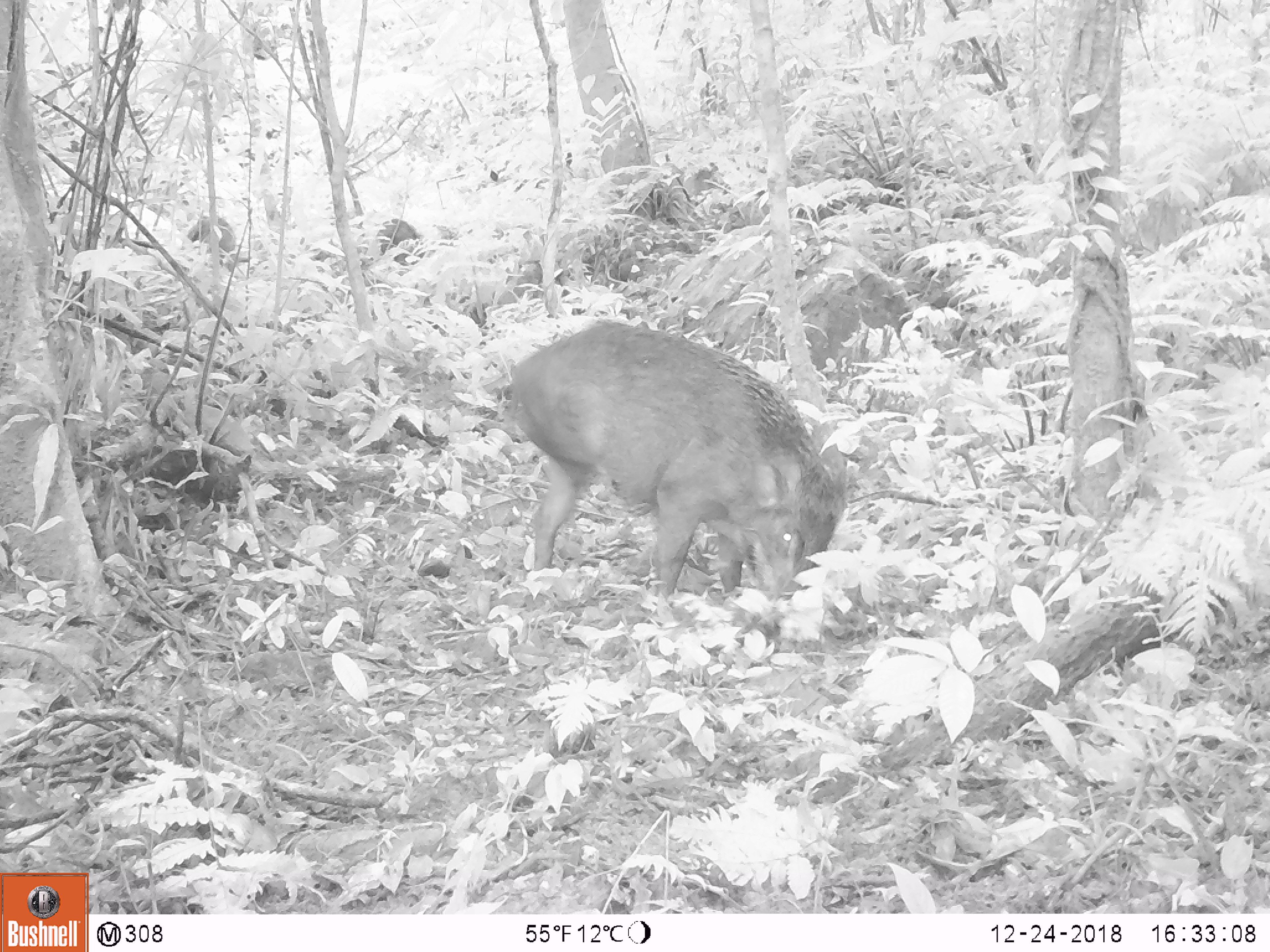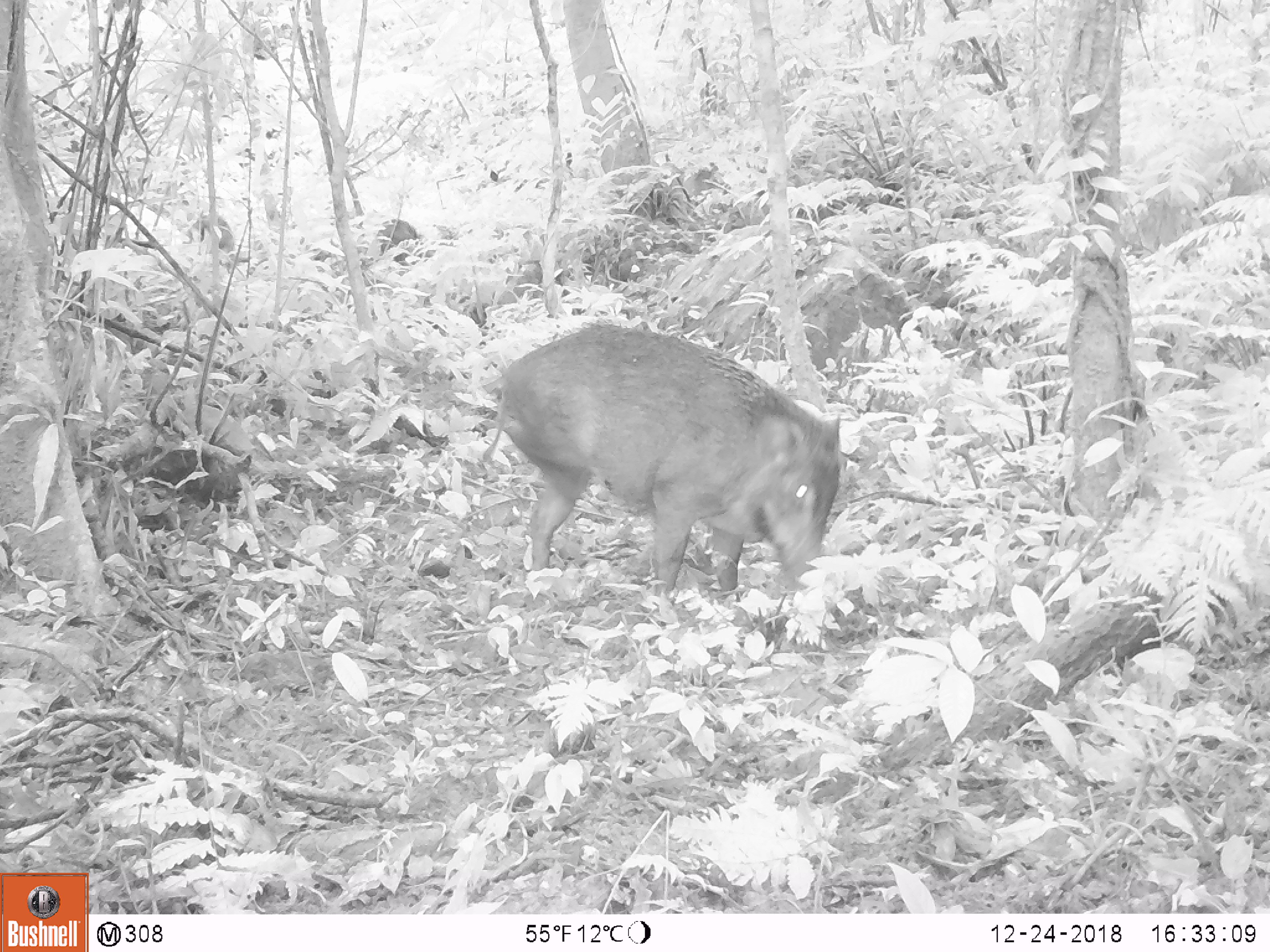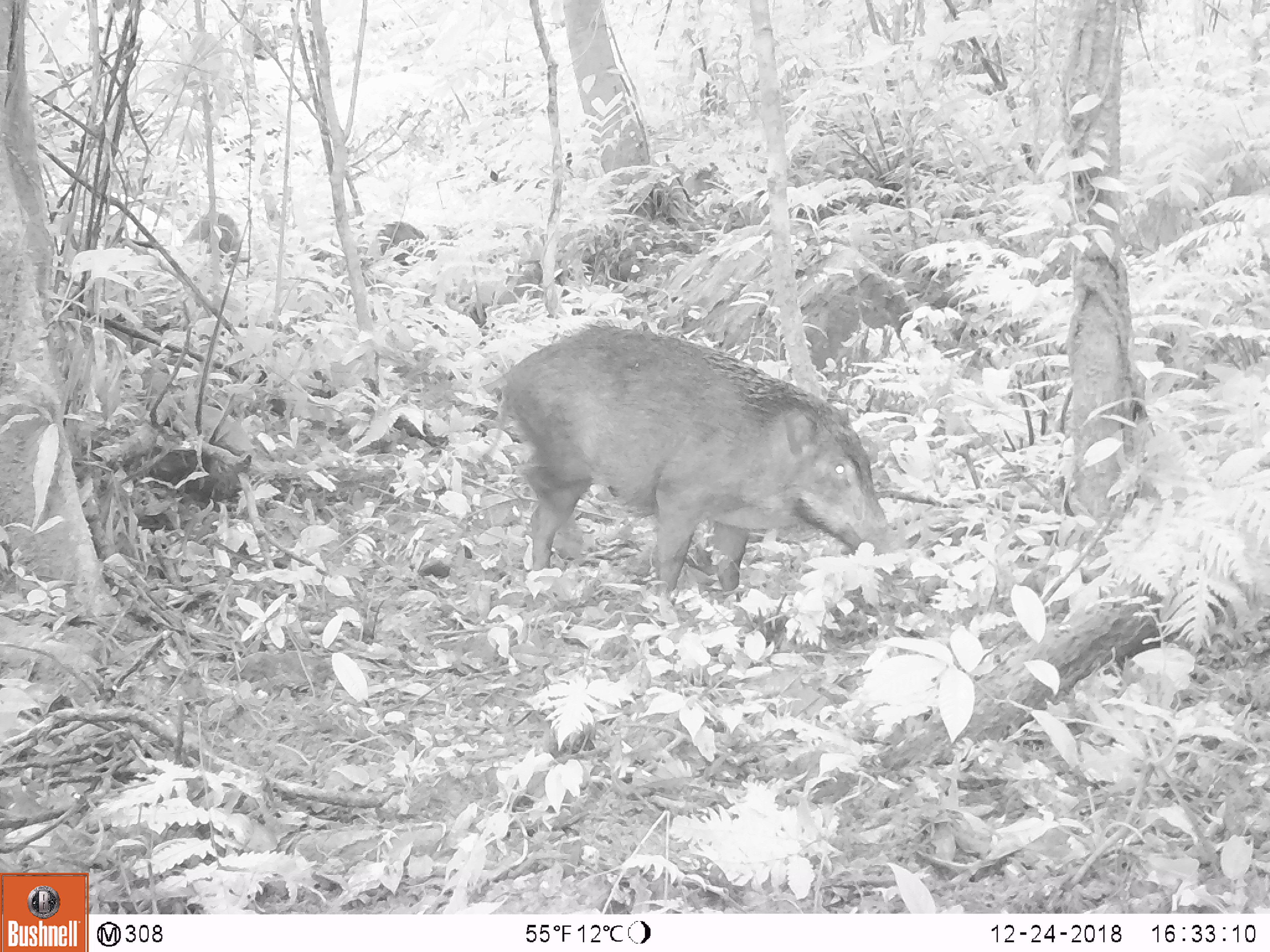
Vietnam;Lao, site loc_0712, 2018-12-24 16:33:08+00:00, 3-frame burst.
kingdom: Animalia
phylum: Chordata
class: Mammalia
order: Artiodactyla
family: Suidae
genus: Sus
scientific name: Sus scrofa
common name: eurasian wild pig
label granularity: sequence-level